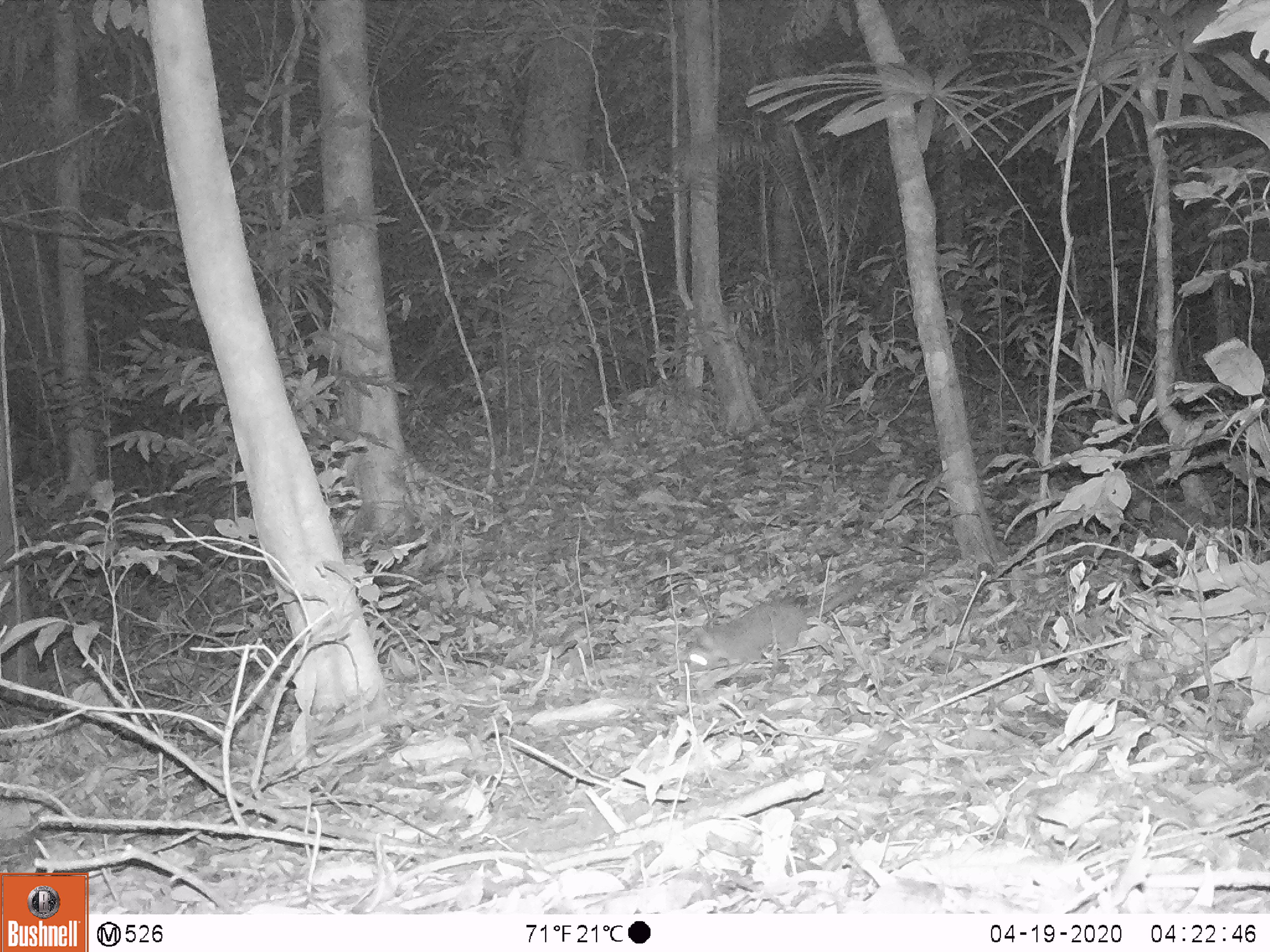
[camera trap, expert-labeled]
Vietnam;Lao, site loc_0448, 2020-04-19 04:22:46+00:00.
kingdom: Animalia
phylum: Chordata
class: Mammalia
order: Carnivora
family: Mustelidae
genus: Melogale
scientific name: Melogale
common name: ferret badger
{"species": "ferret badger (Melogale)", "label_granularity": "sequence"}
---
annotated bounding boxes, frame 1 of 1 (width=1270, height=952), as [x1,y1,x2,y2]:
ferret badger: [686,575,868,674]